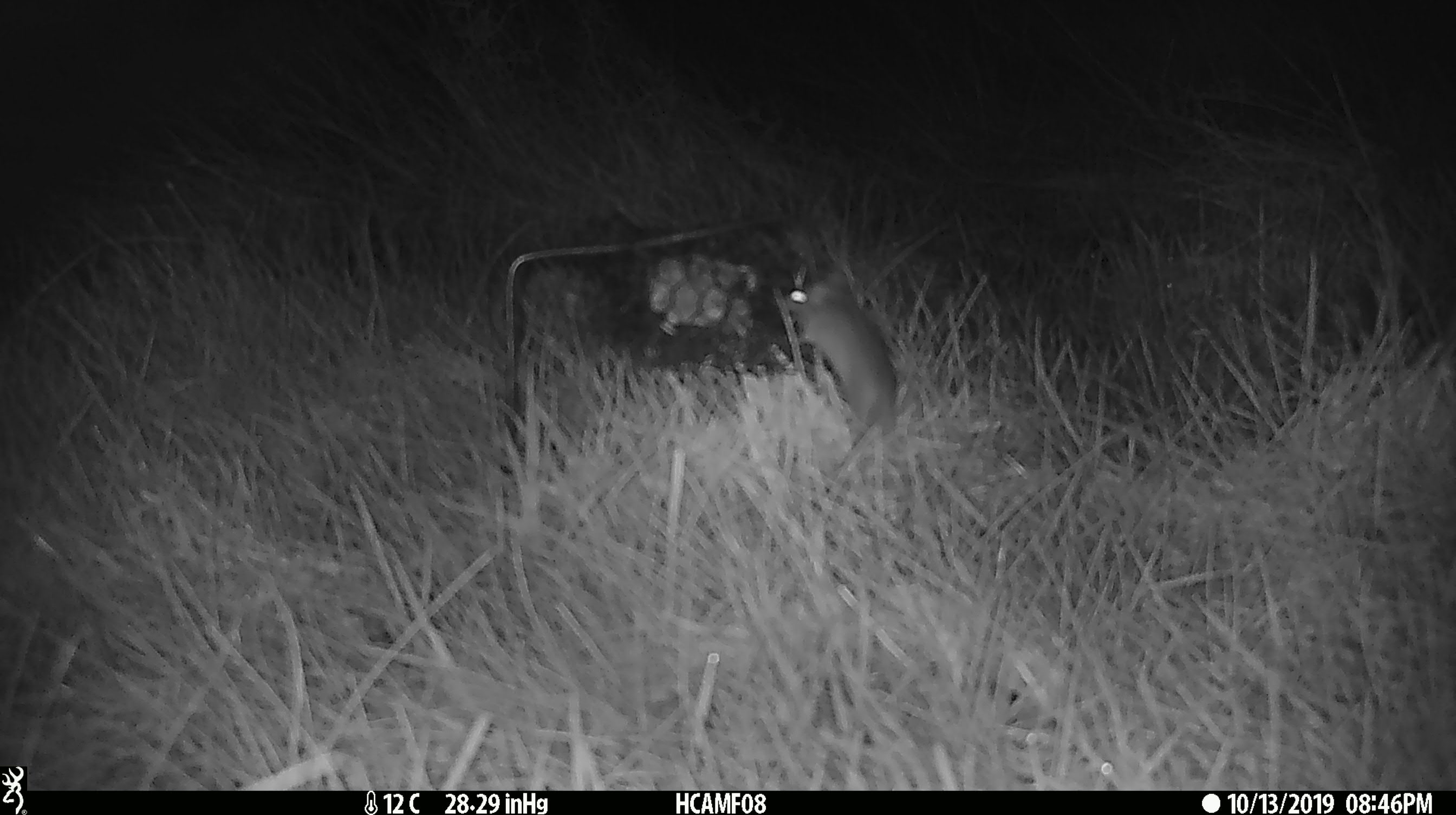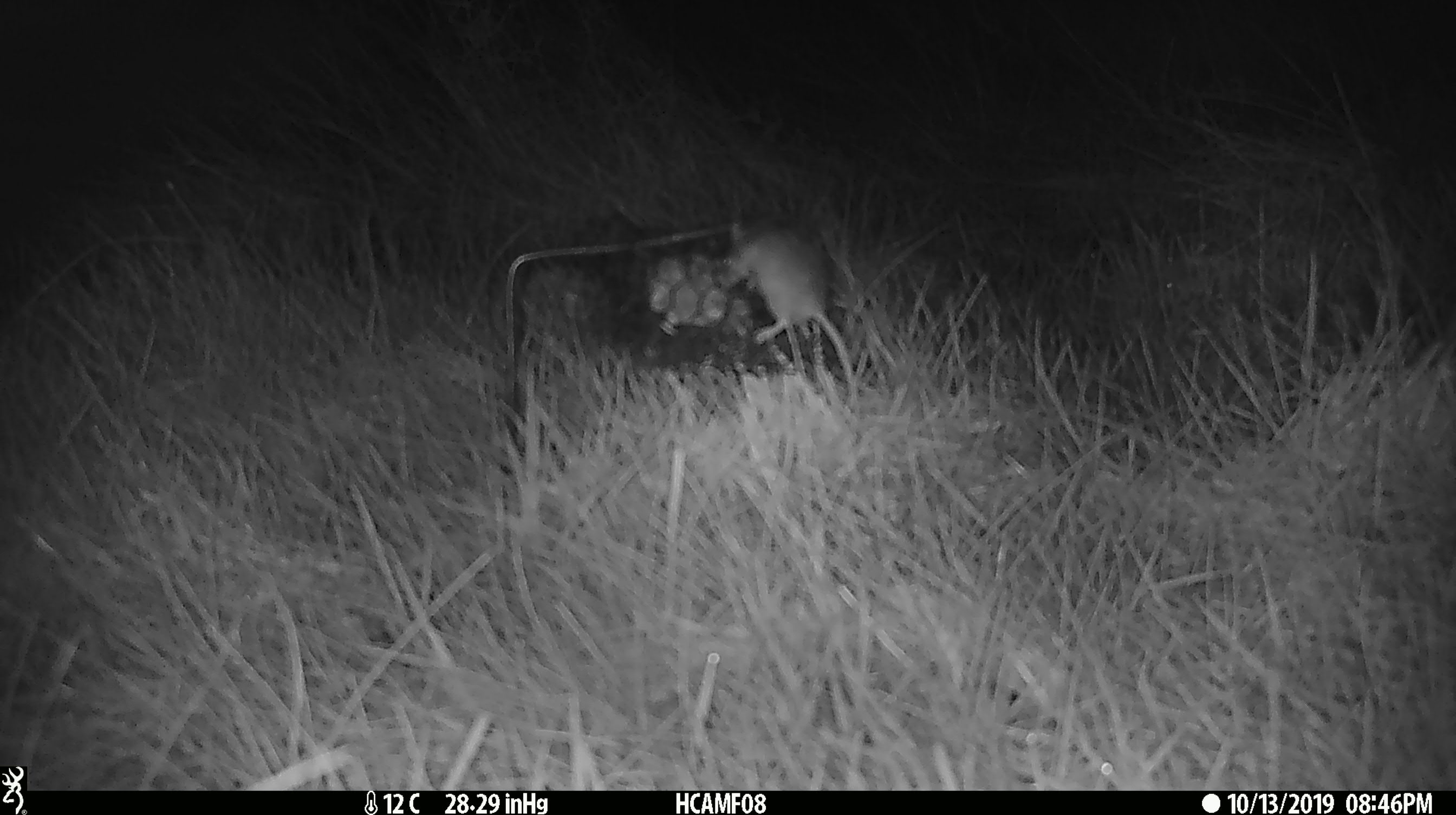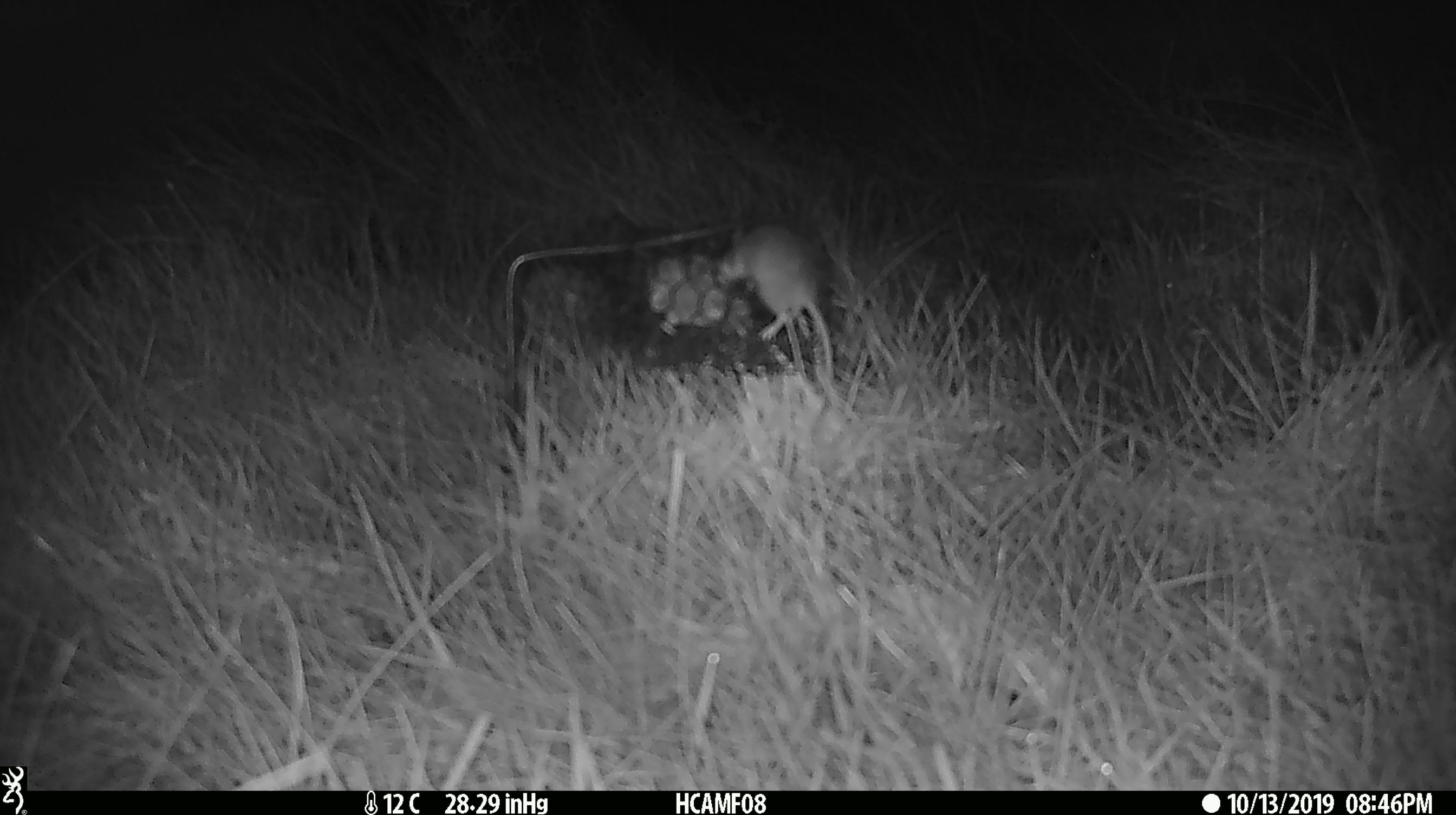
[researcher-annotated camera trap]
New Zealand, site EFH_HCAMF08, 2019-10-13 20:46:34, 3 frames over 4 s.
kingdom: Animalia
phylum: Chordata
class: Mammalia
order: Rodentia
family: Muridae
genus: Mus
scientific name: Mus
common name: mouse